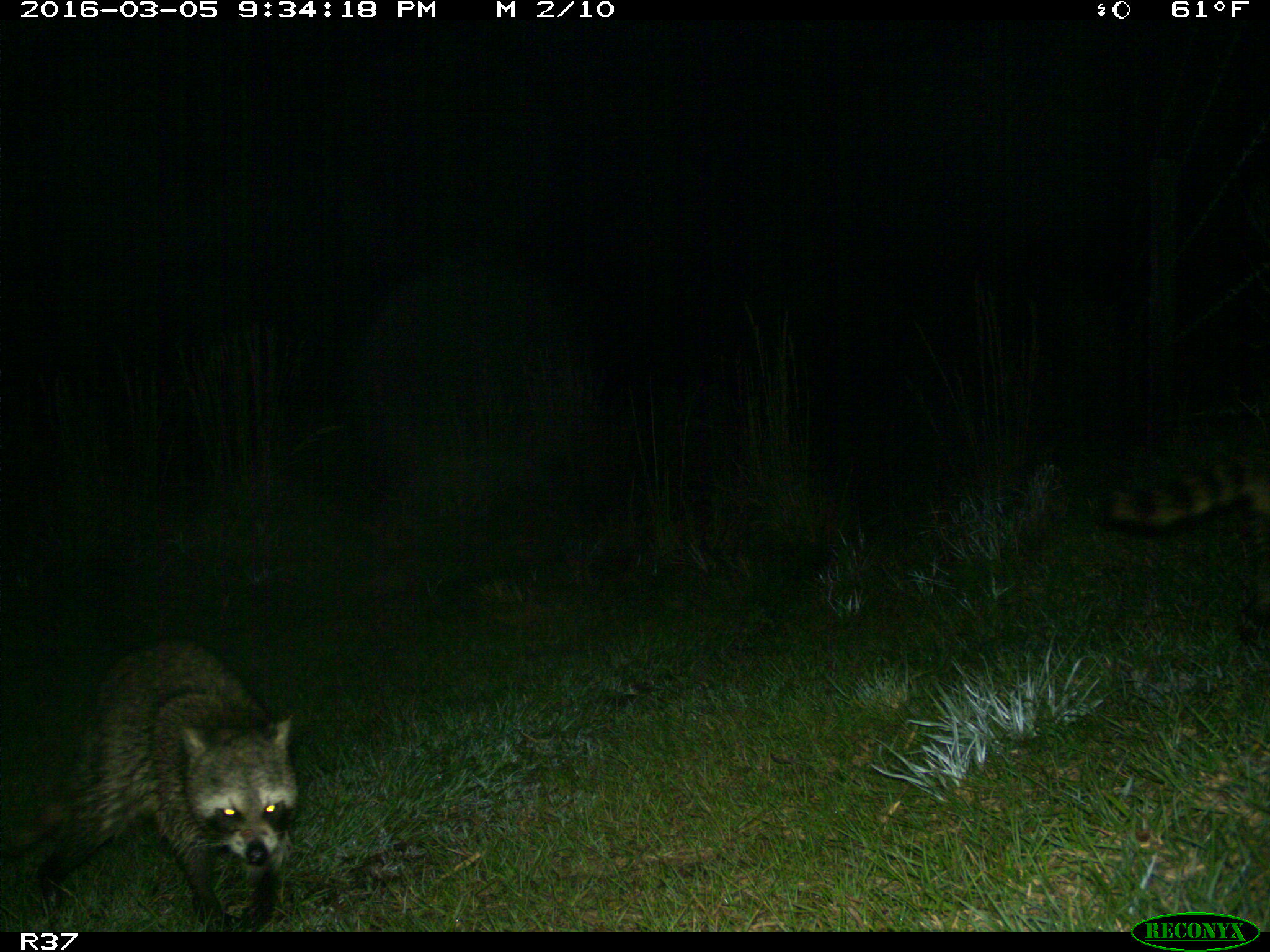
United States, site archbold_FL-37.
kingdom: Animalia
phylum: Chordata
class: Mammalia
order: Carnivora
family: Procyonidae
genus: Procyon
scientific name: Procyon lotor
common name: common raccoon